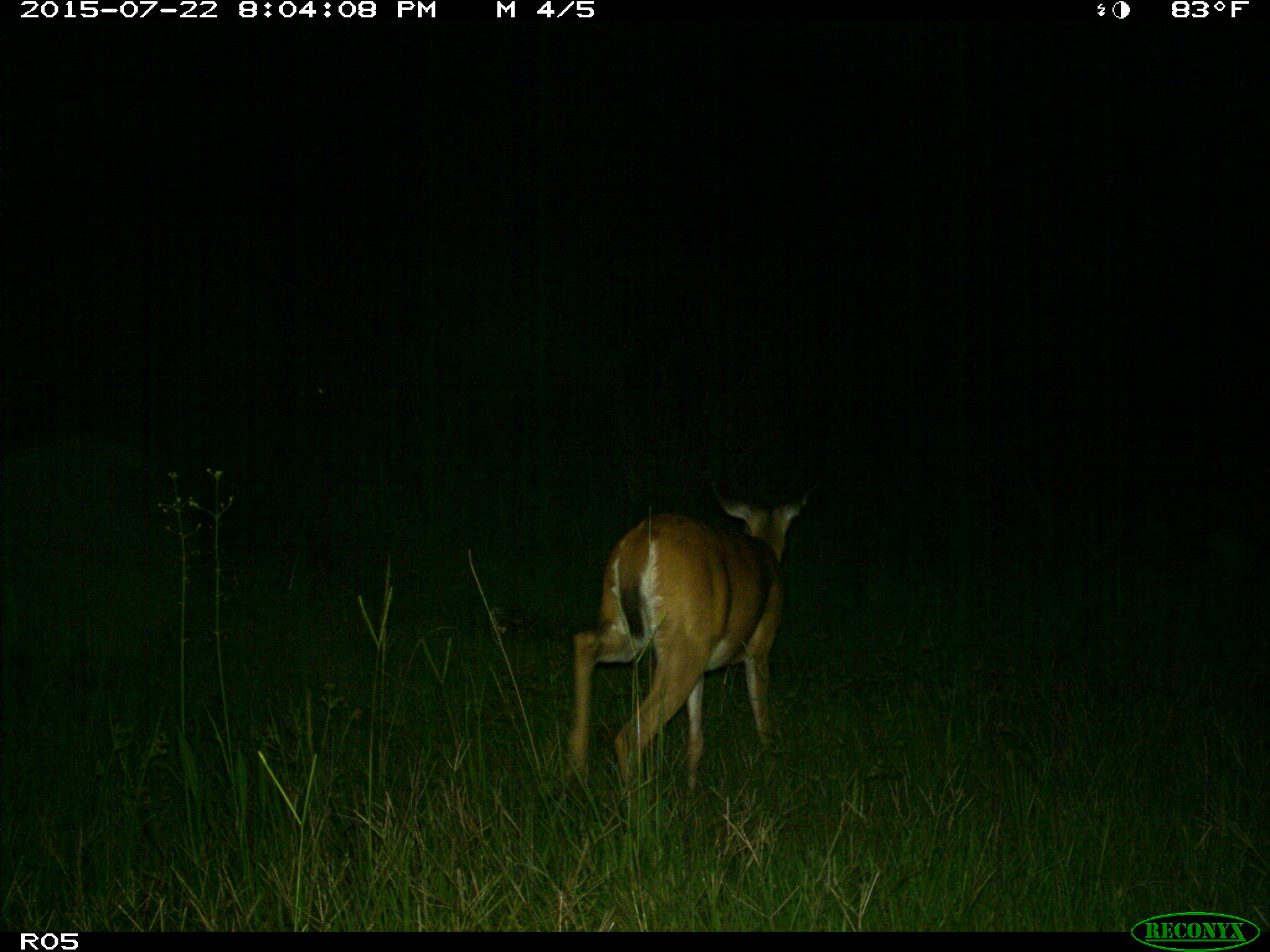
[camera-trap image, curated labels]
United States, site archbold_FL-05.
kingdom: Animalia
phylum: Chordata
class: Mammalia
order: Artiodactyla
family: Cervidae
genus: Odocoileus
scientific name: Odocoileus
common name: deer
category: unidentified deer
Unidentified deer (deer) (Odocoileus).